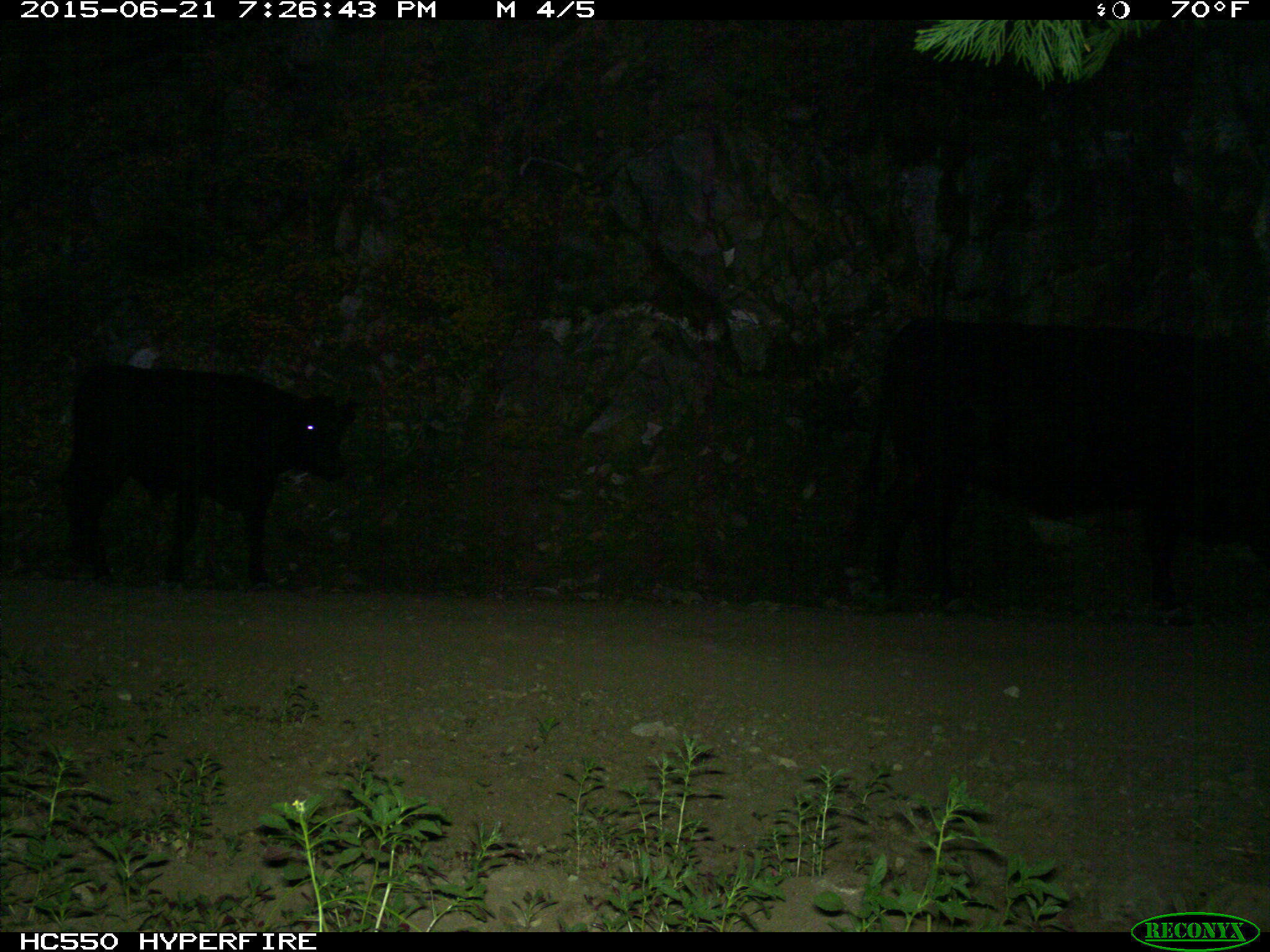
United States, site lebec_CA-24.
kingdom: Animalia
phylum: Chordata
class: Mammalia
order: Artiodactyla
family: Bovidae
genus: Bos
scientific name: Bos taurus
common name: domestic cow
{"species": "Bos taurus (domestic cow)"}